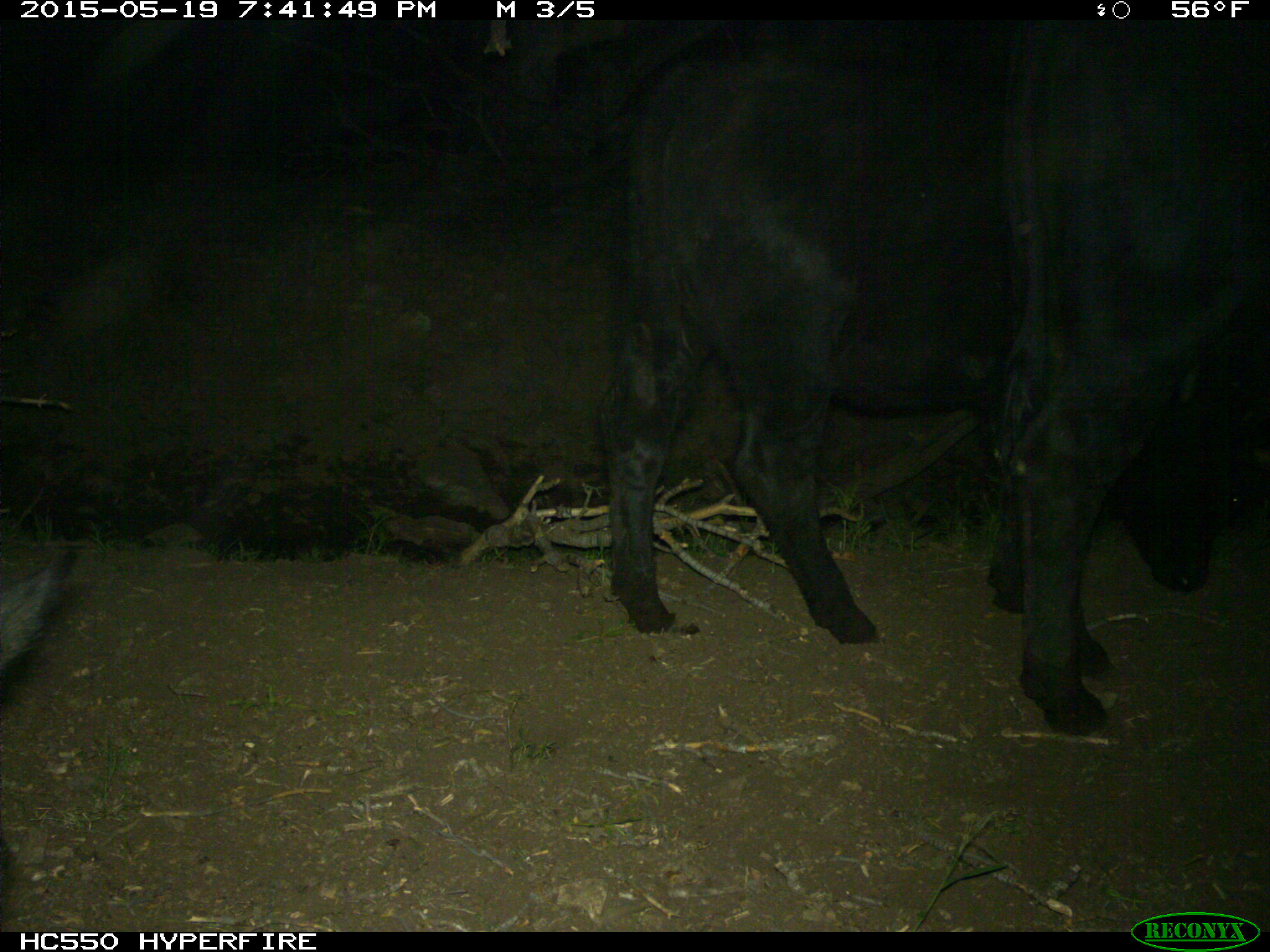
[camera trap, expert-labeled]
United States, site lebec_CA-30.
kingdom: Animalia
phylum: Chordata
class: Mammalia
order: Artiodactyla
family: Bovidae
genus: Bos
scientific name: Bos taurus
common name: domestic cow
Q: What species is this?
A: Bos taurus (domestic cow).